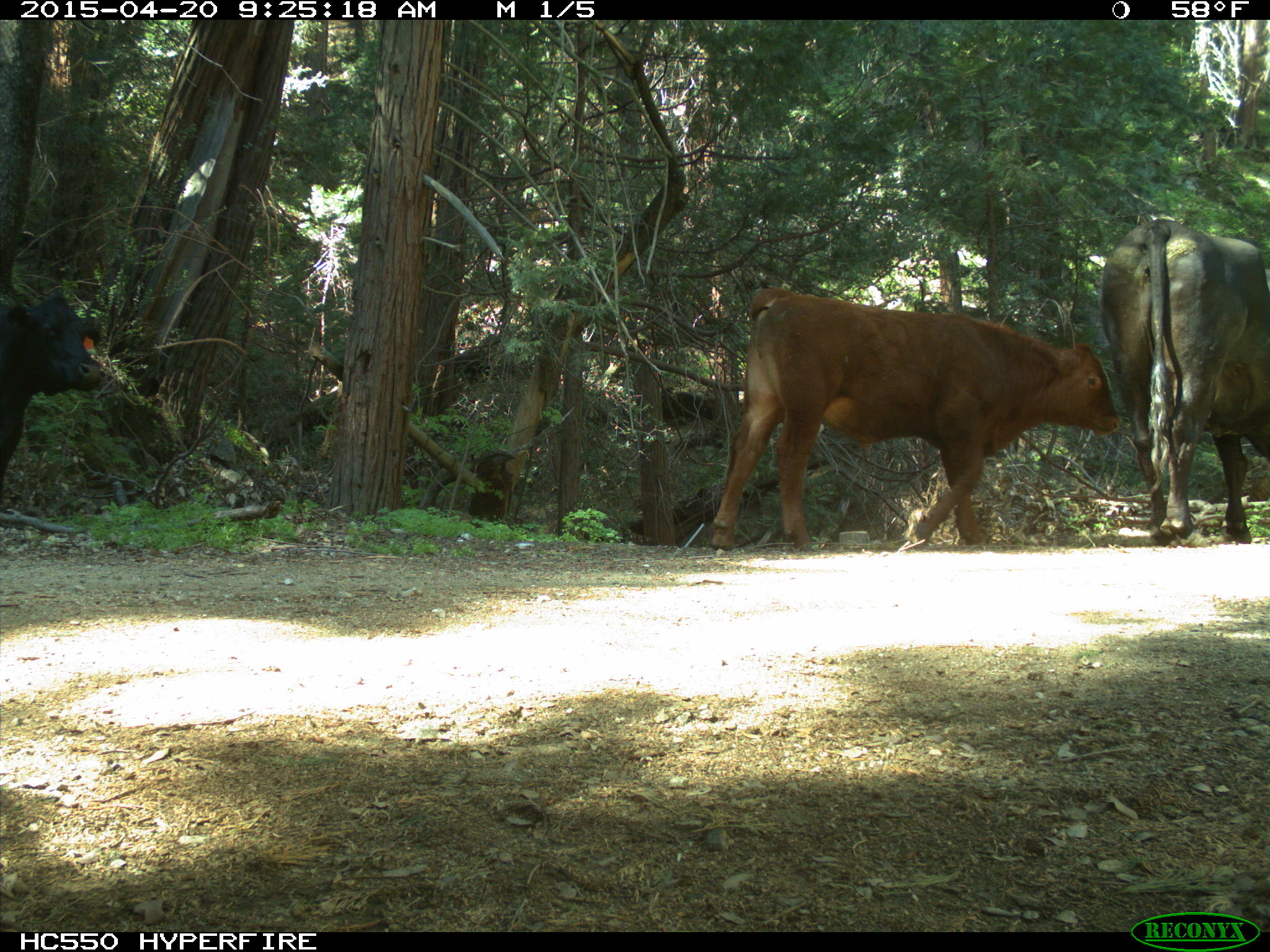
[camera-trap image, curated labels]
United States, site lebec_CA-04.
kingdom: Animalia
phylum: Chordata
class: Mammalia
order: Artiodactyla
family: Bovidae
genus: Bos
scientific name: Bos taurus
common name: domestic cow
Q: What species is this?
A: Bos taurus (domestic cow).